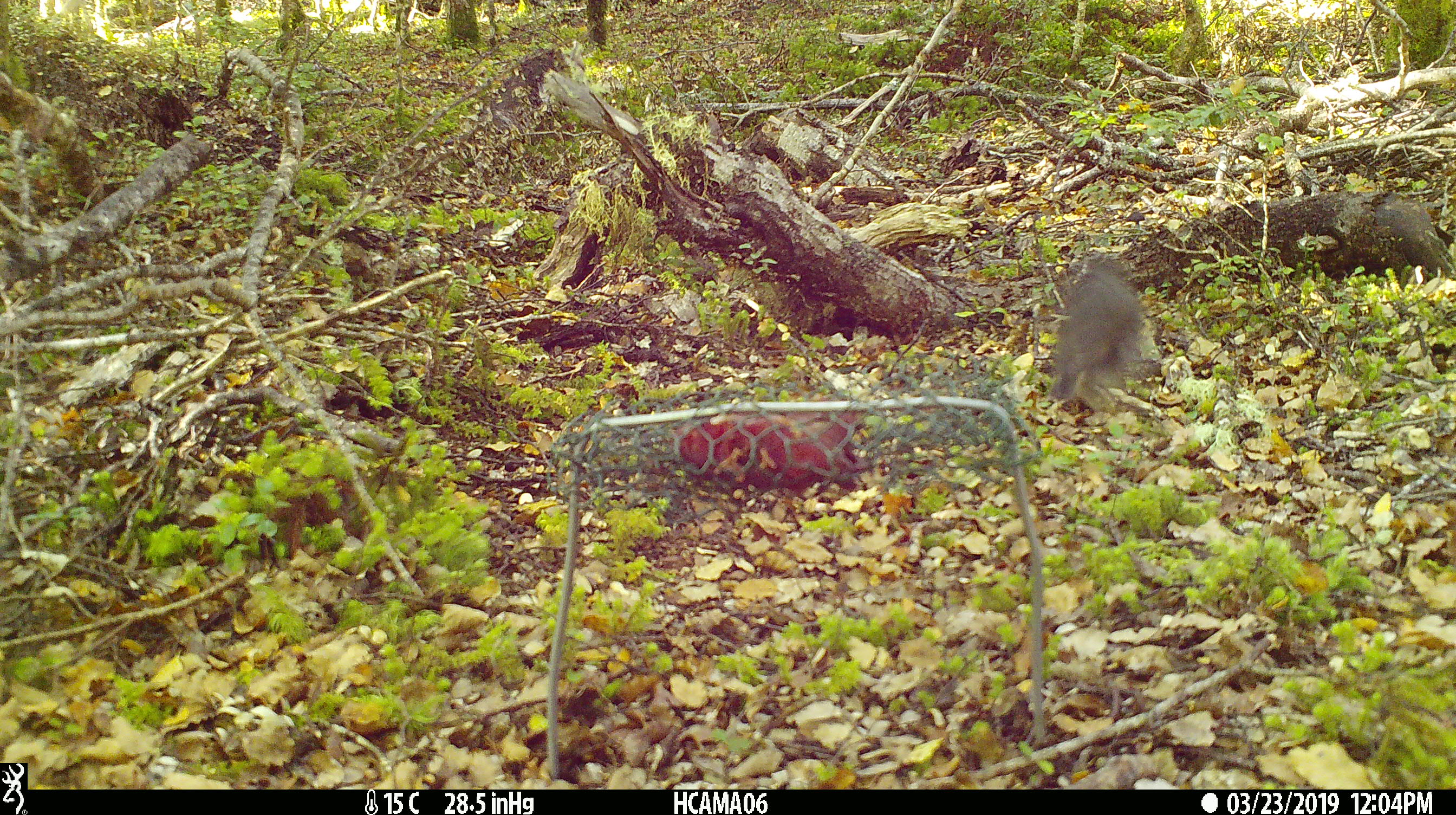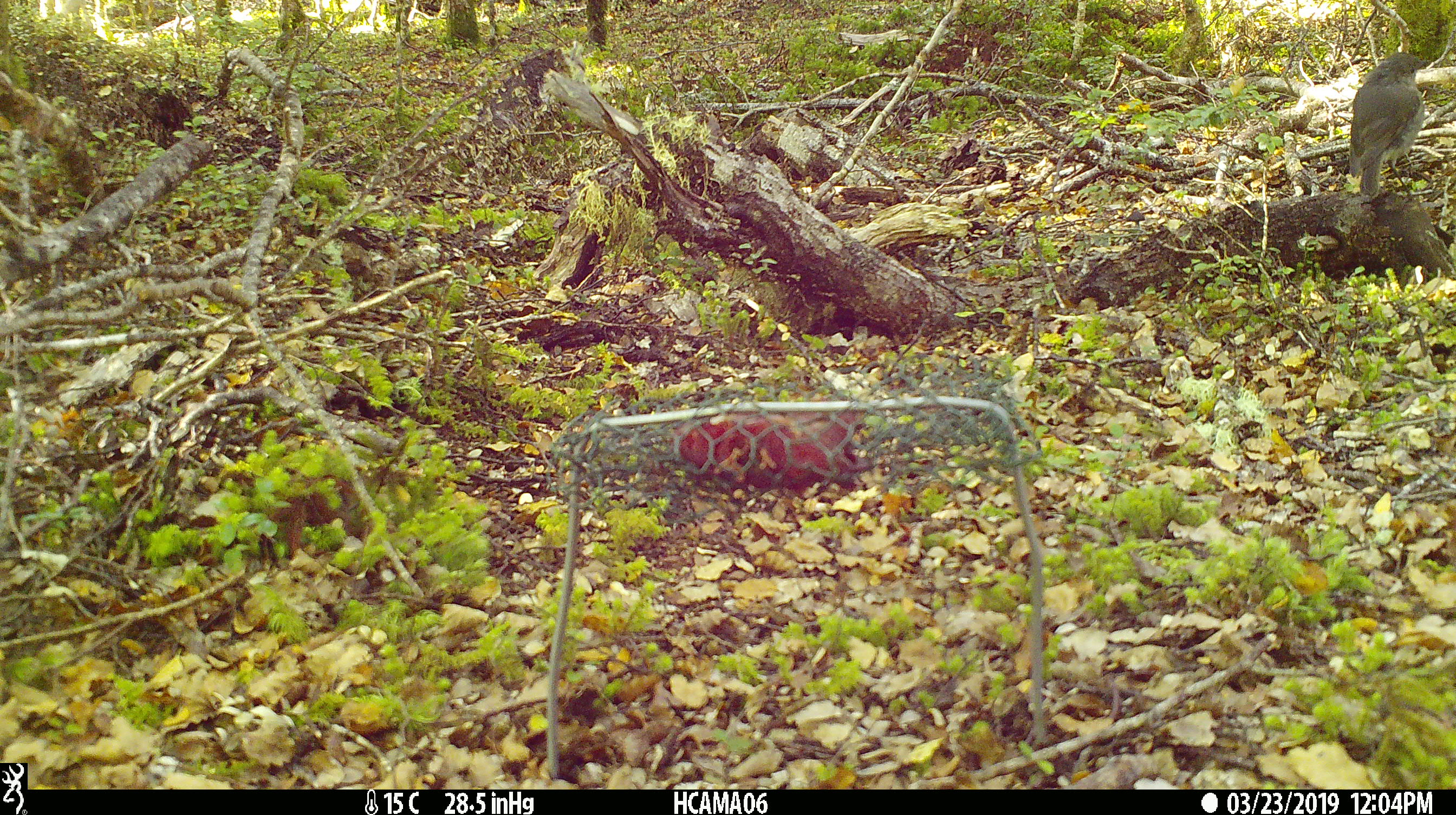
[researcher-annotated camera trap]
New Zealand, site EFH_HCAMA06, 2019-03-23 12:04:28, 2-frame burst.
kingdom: Animalia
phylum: Chordata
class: Aves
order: Passeriformes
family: Petroicidae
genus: Petroica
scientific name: Petroica australis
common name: new zealand robin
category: robin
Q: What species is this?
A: Robin (new zealand robin) (Petroica australis).